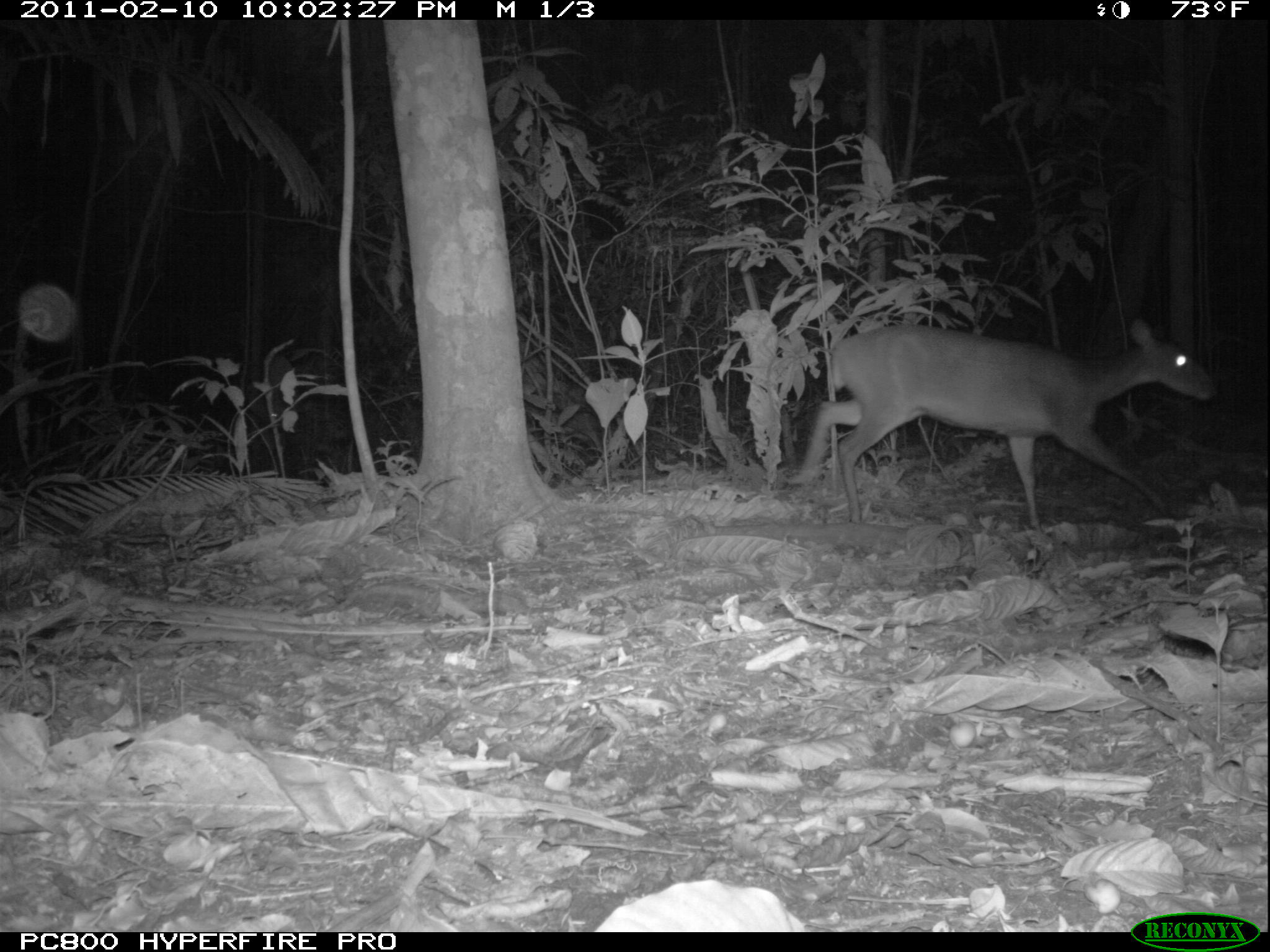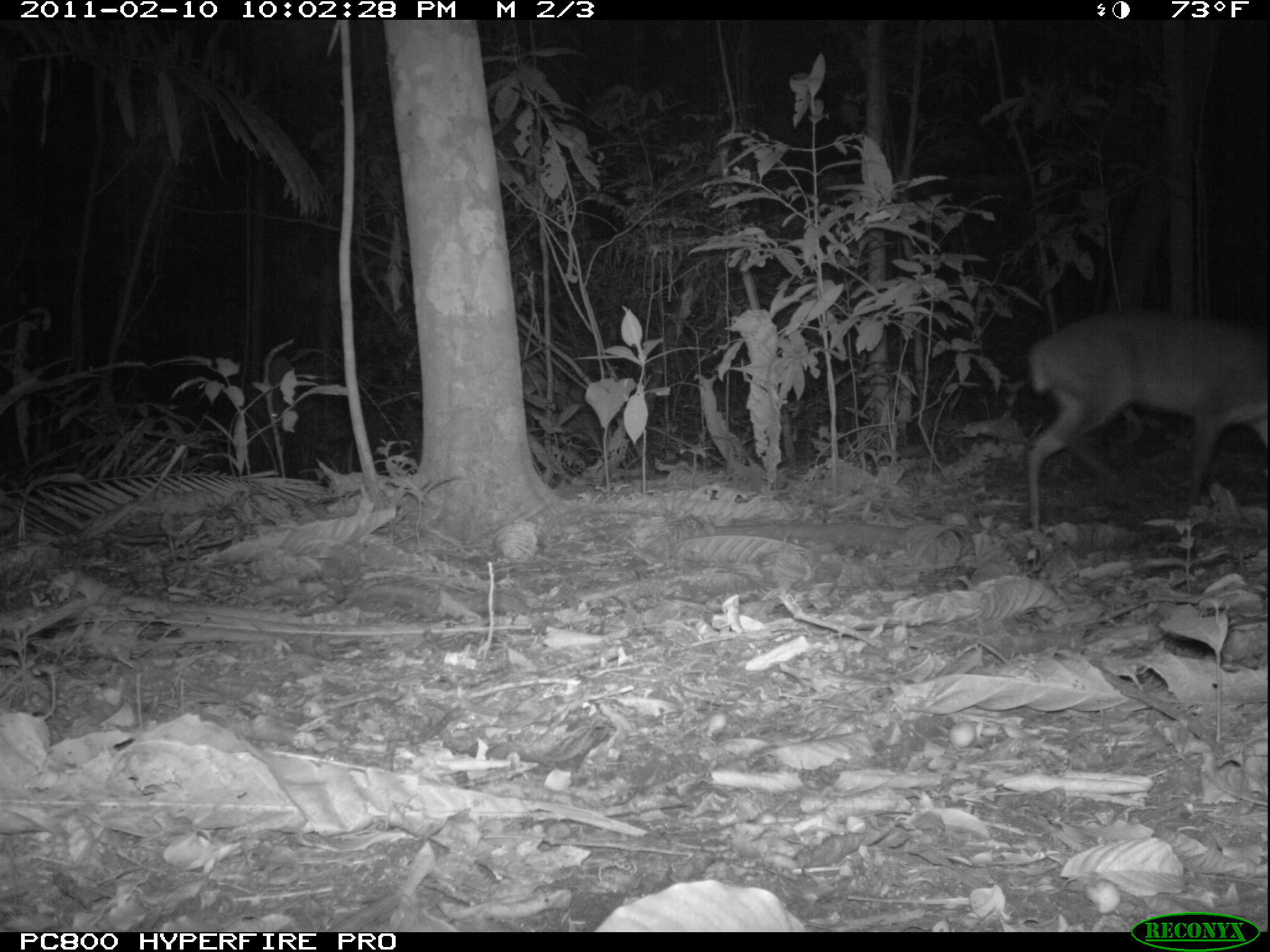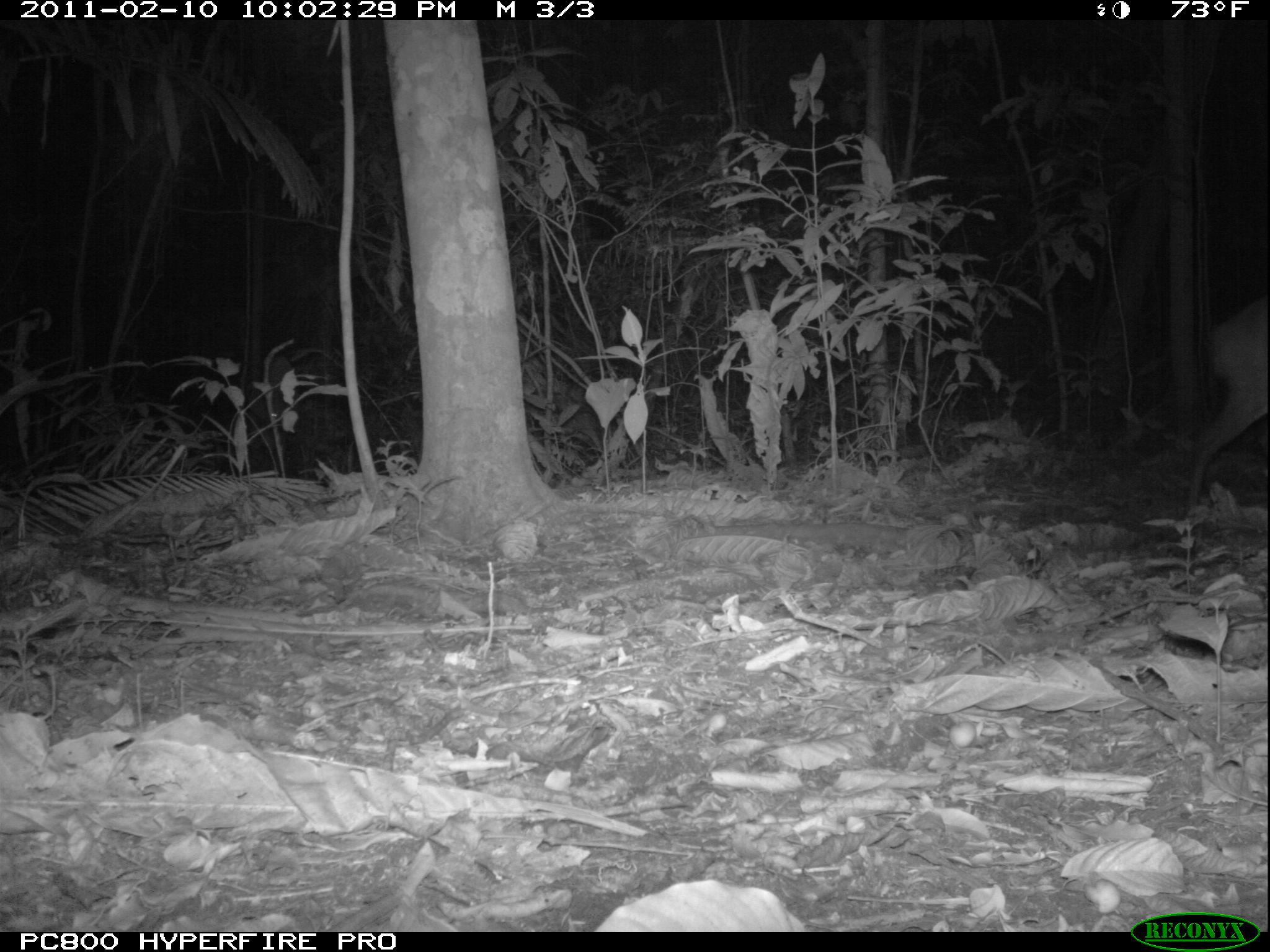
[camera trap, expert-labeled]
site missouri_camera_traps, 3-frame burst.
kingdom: Animalia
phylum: Chordata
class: Mammalia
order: Artiodactyla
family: Cervidae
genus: Mazama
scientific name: Mazama americana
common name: red brocket deer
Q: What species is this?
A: Red brocket deer (Mazama americana).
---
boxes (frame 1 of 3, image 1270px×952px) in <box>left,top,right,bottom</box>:
red brocket deer: <box>815,305,1225,527</box>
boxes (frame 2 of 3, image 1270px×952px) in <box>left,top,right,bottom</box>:
red brocket deer: <box>1011,299,1263,522</box>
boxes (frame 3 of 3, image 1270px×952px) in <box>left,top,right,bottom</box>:
red brocket deer: <box>1166,275,1270,541</box>